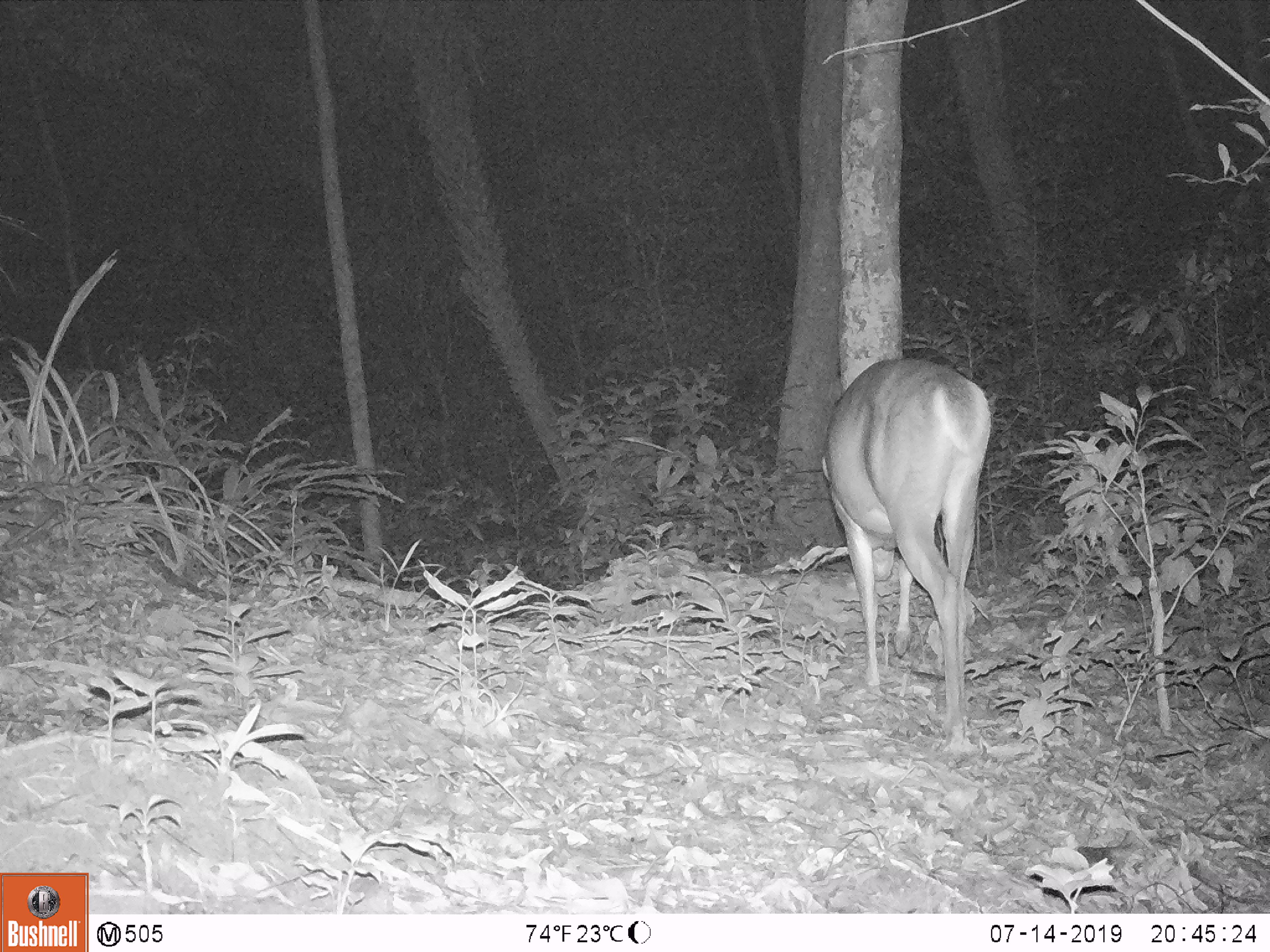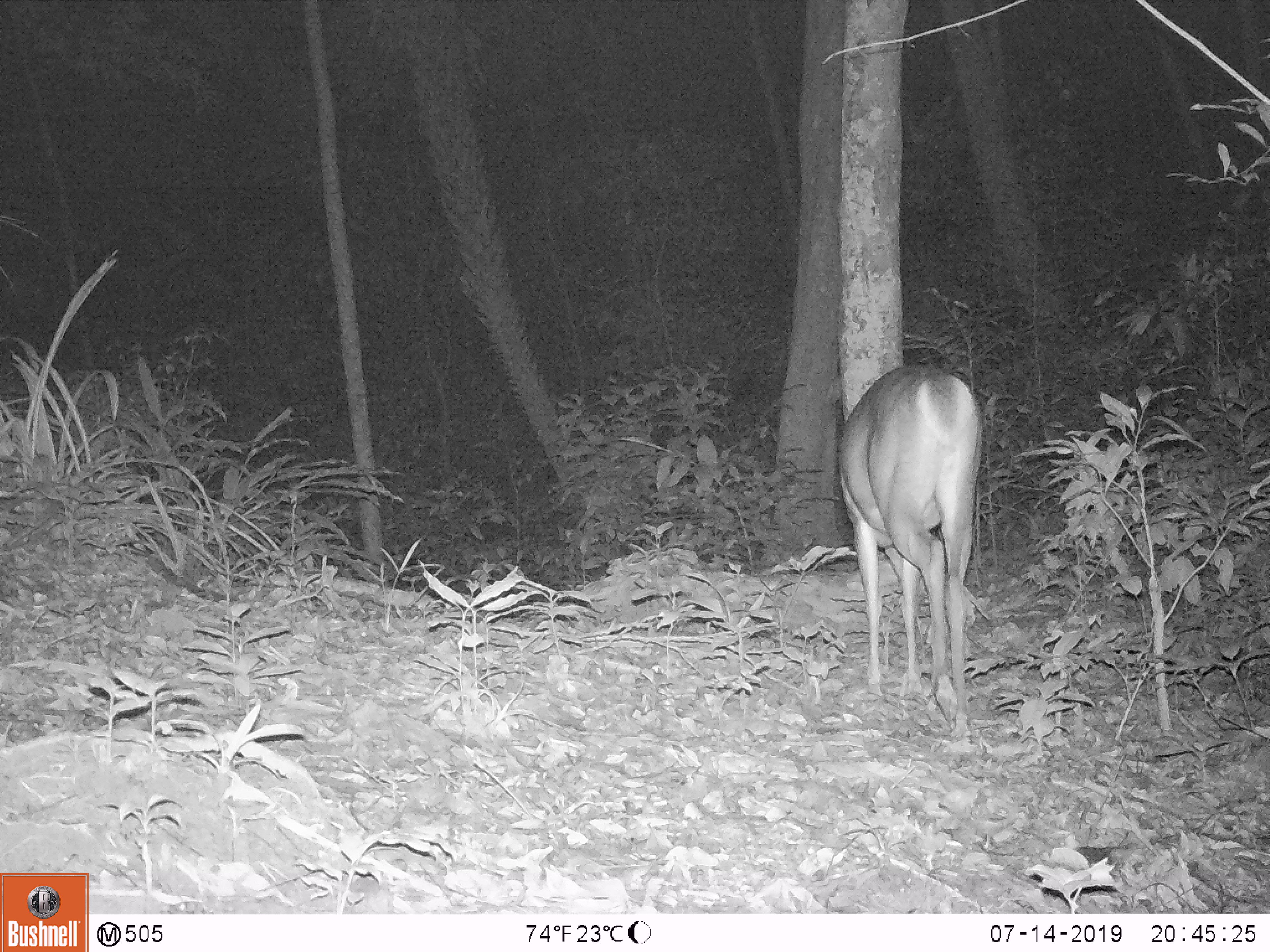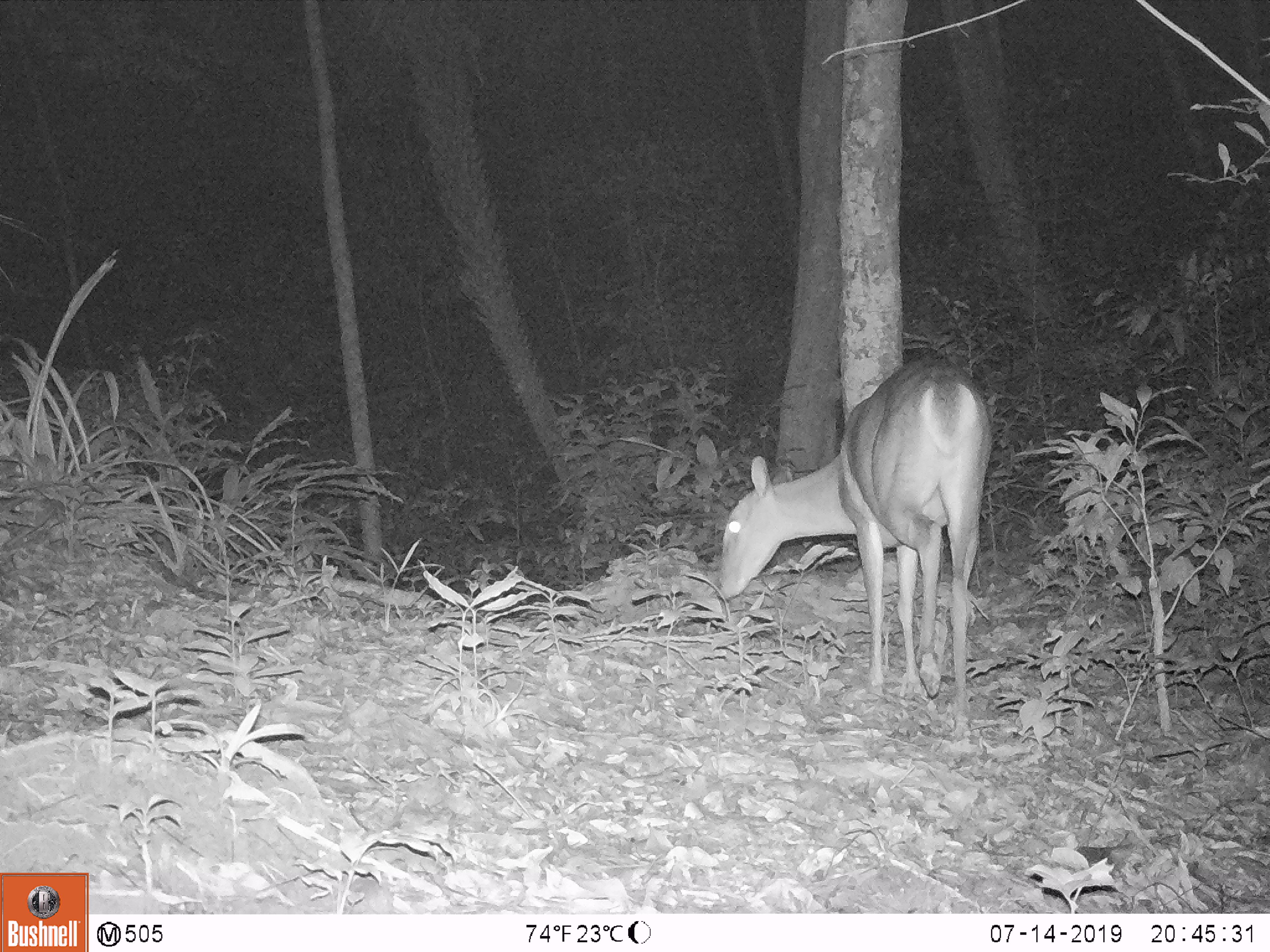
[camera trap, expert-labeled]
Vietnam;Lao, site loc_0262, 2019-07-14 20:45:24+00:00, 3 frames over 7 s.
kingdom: Animalia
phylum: Chordata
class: Mammalia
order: Artiodactyla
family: Cervidae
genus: Muntiacus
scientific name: Muntiacus vuquangensis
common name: large-antlered muntjac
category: large antlered muntjac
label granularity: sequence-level